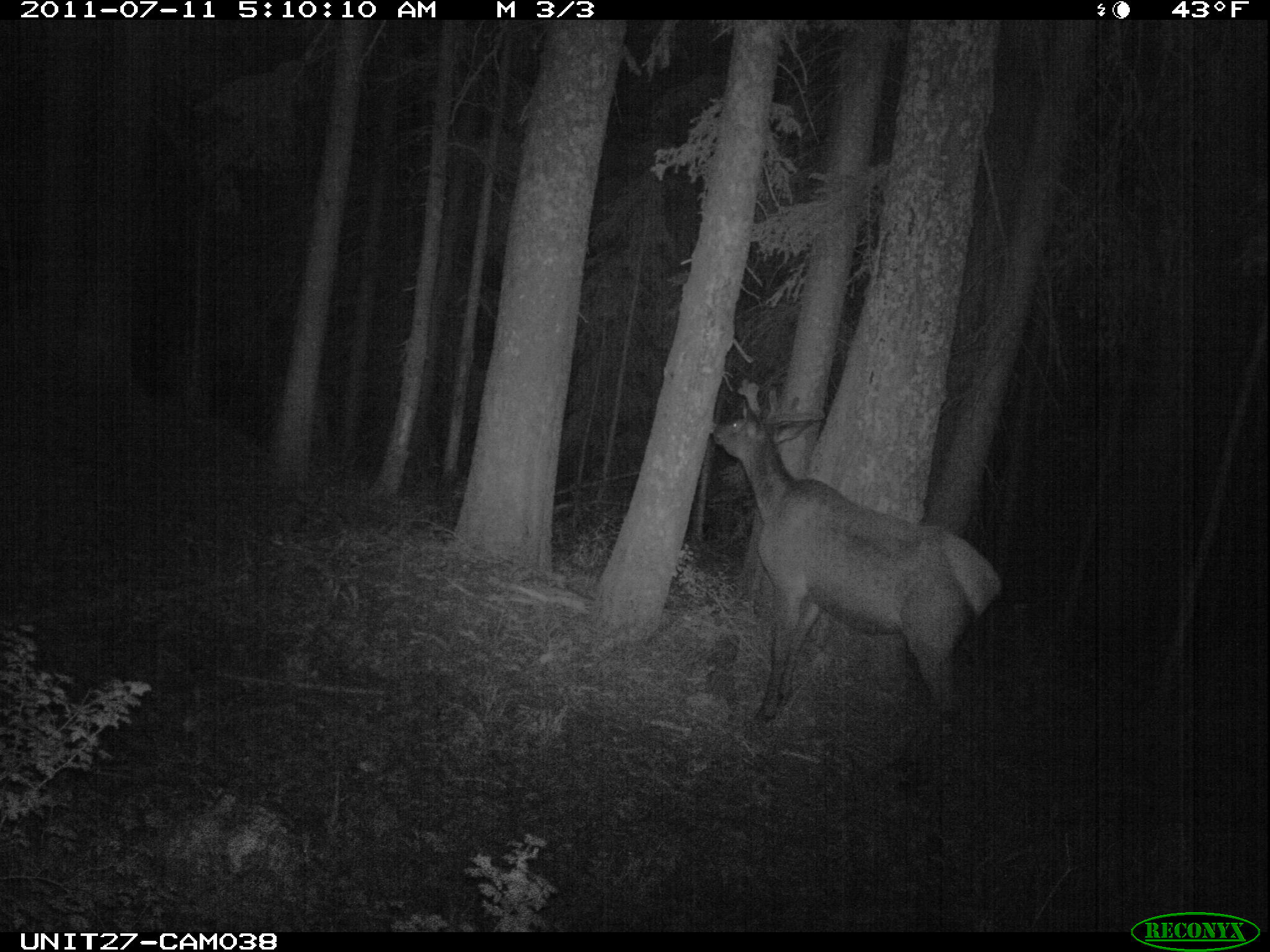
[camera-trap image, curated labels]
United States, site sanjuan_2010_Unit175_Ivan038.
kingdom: Animalia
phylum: Chordata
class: Mammalia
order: Artiodactyla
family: Cervidae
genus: Cervus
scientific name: Cervus elaphus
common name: red deer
Cervus elaphus (red deer).